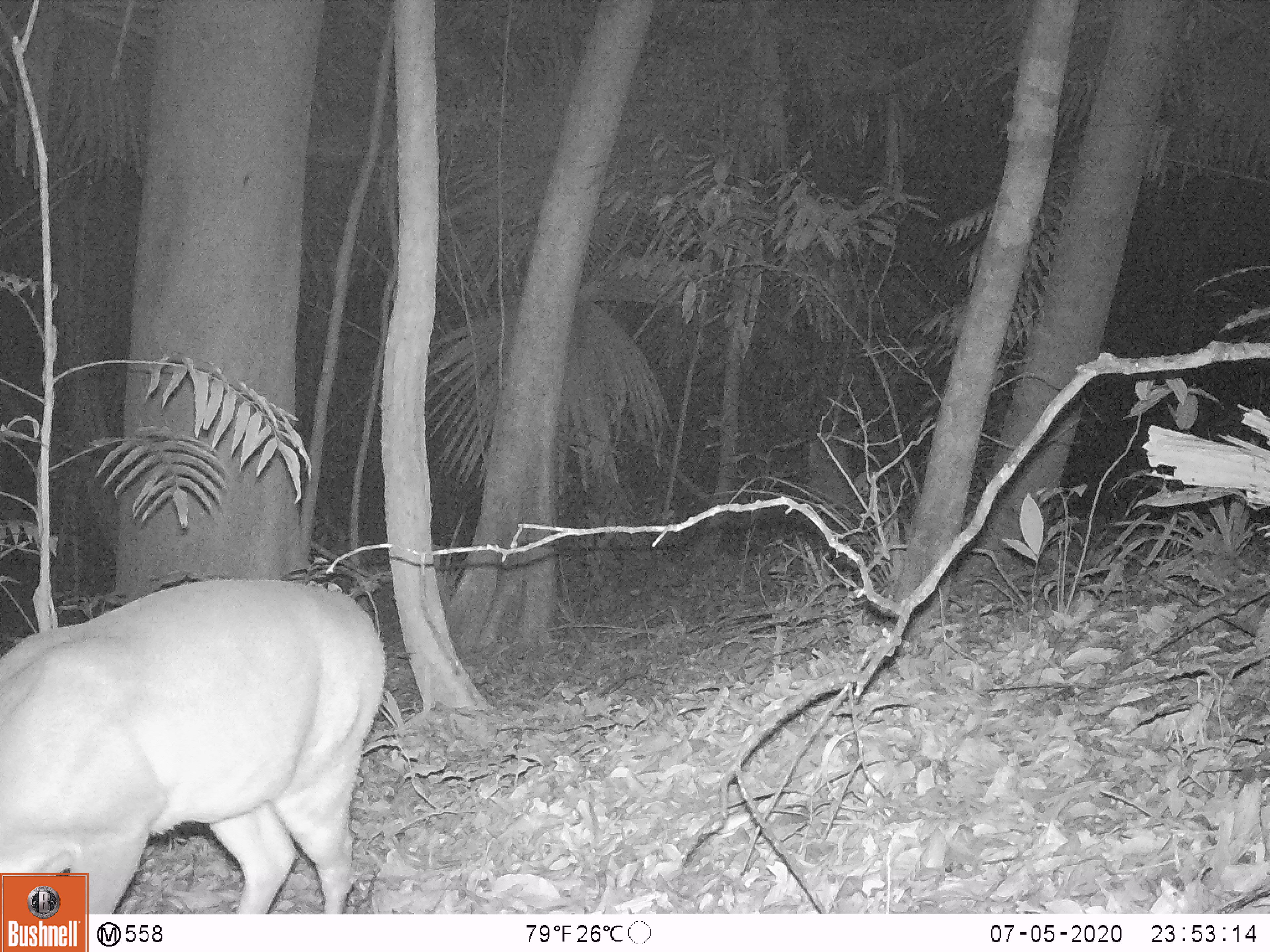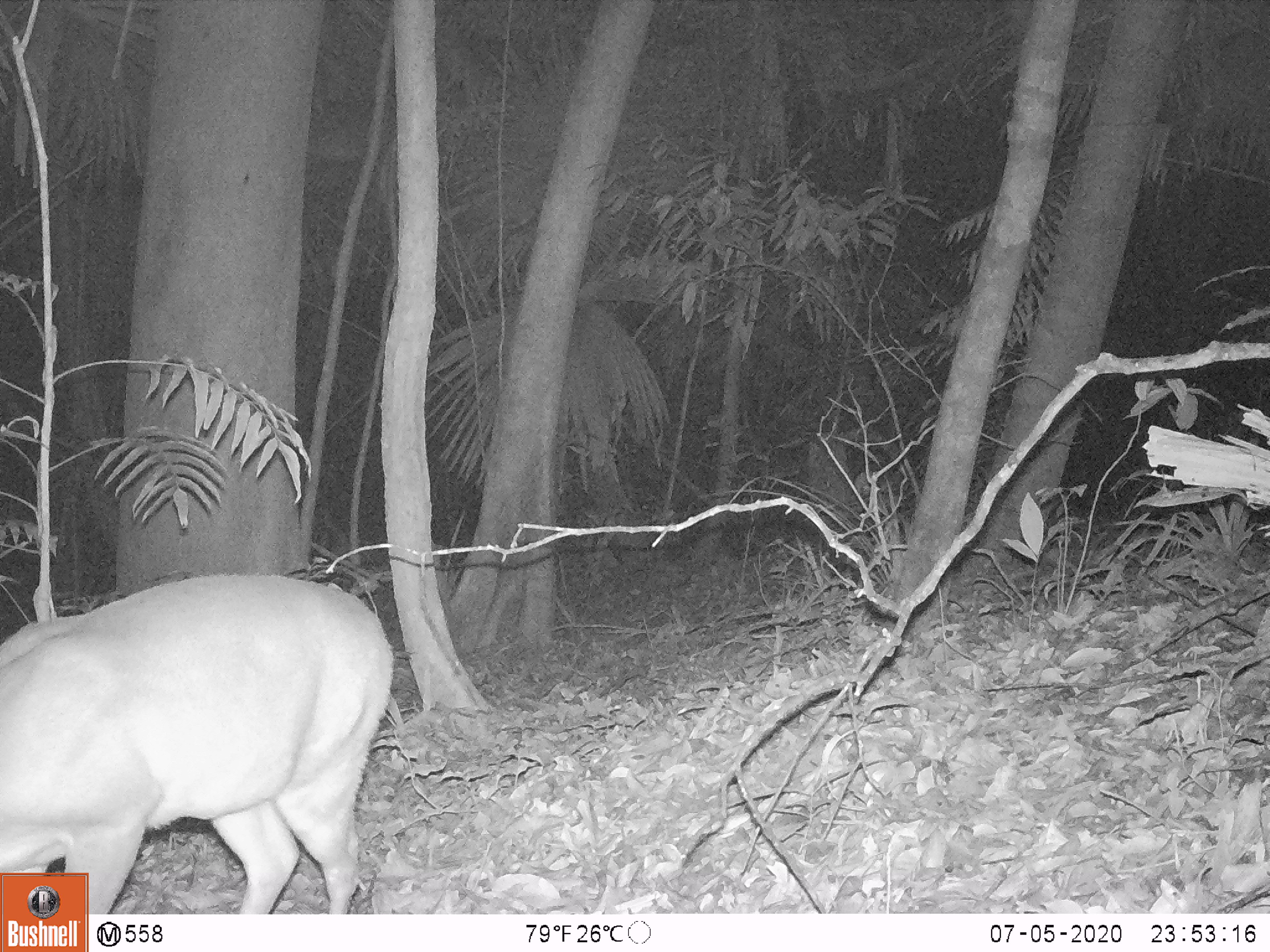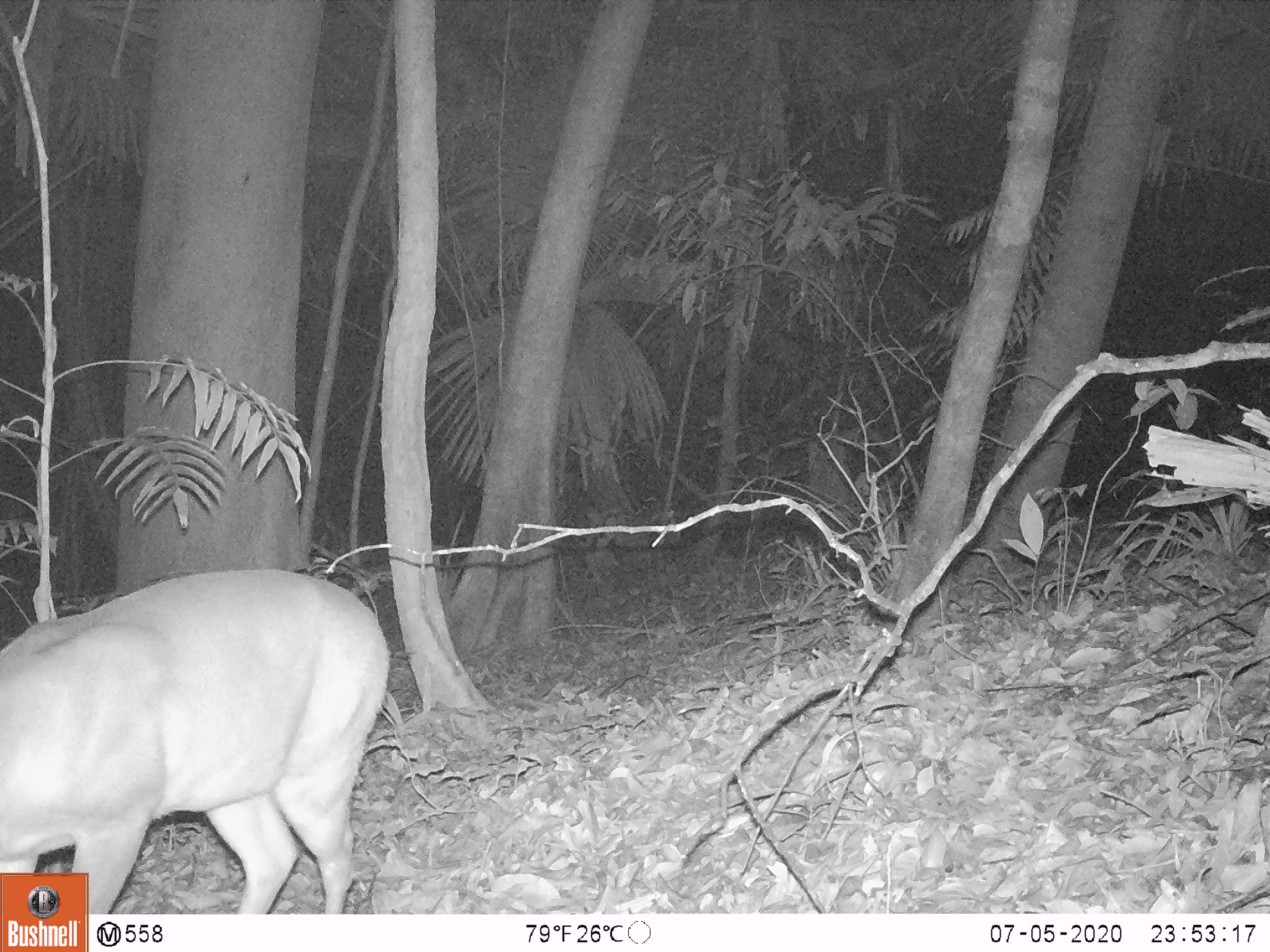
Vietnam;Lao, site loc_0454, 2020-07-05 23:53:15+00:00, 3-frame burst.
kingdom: Animalia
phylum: Chordata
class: Mammalia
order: Artiodactyla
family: Cervidae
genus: Muntiacus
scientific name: Muntiacus vuquangensis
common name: large-antlered muntjac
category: large antlered muntjac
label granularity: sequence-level